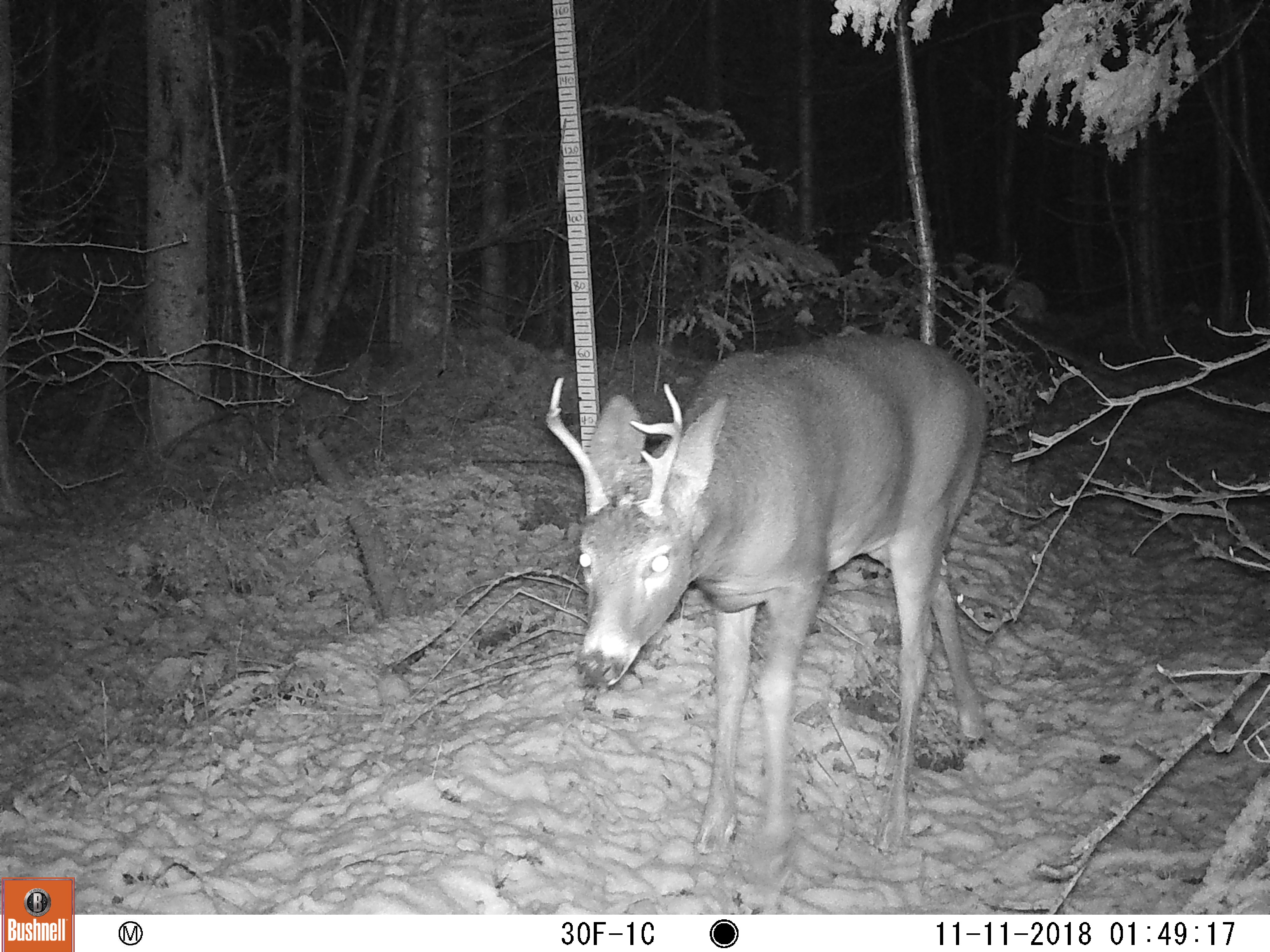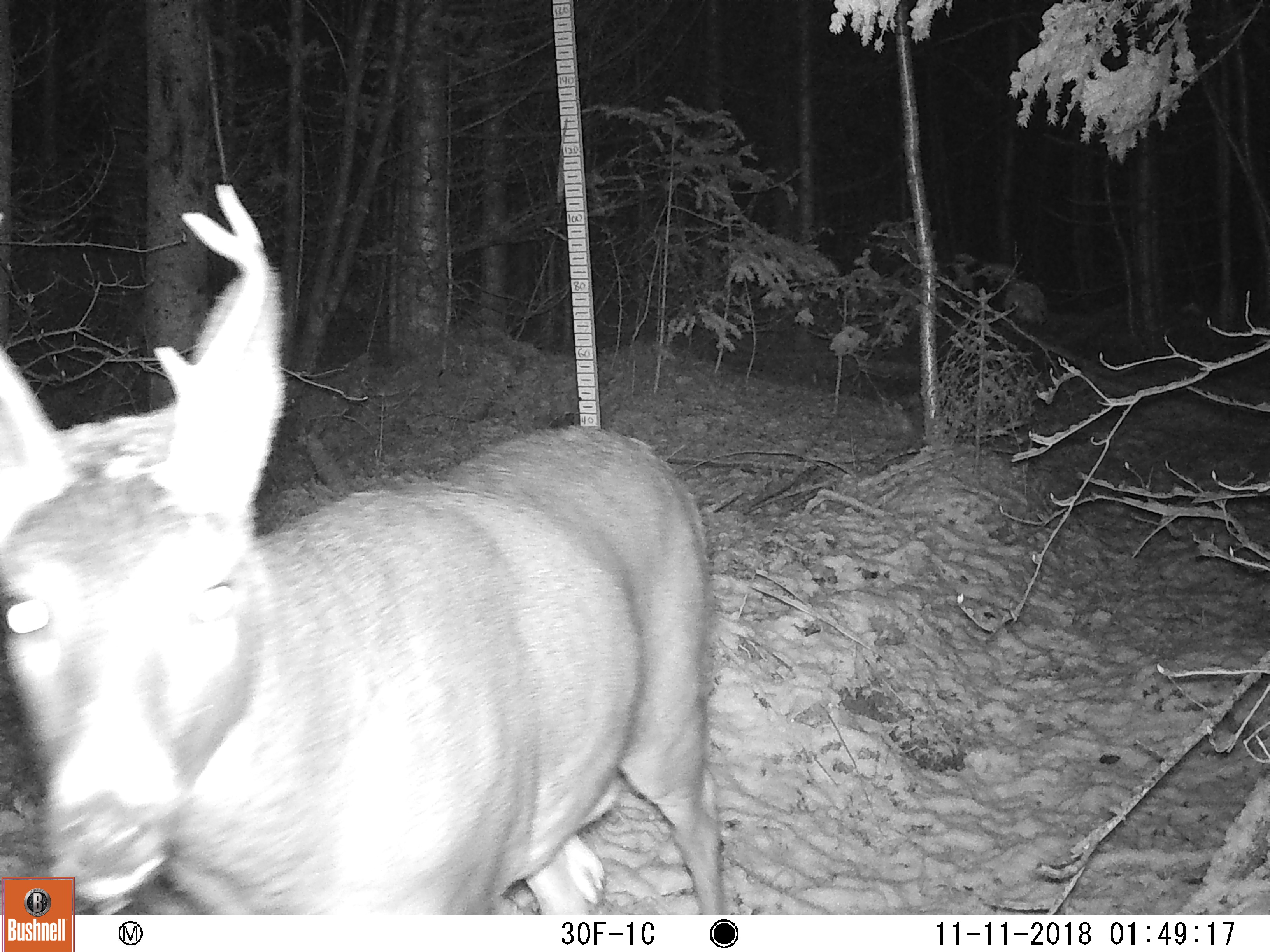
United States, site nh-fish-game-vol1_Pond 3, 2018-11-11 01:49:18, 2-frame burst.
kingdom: Animalia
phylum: Chordata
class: Mammalia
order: Artiodactyla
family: Cervidae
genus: Odocoileus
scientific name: Odocoileus virginianus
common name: white-tailed deer